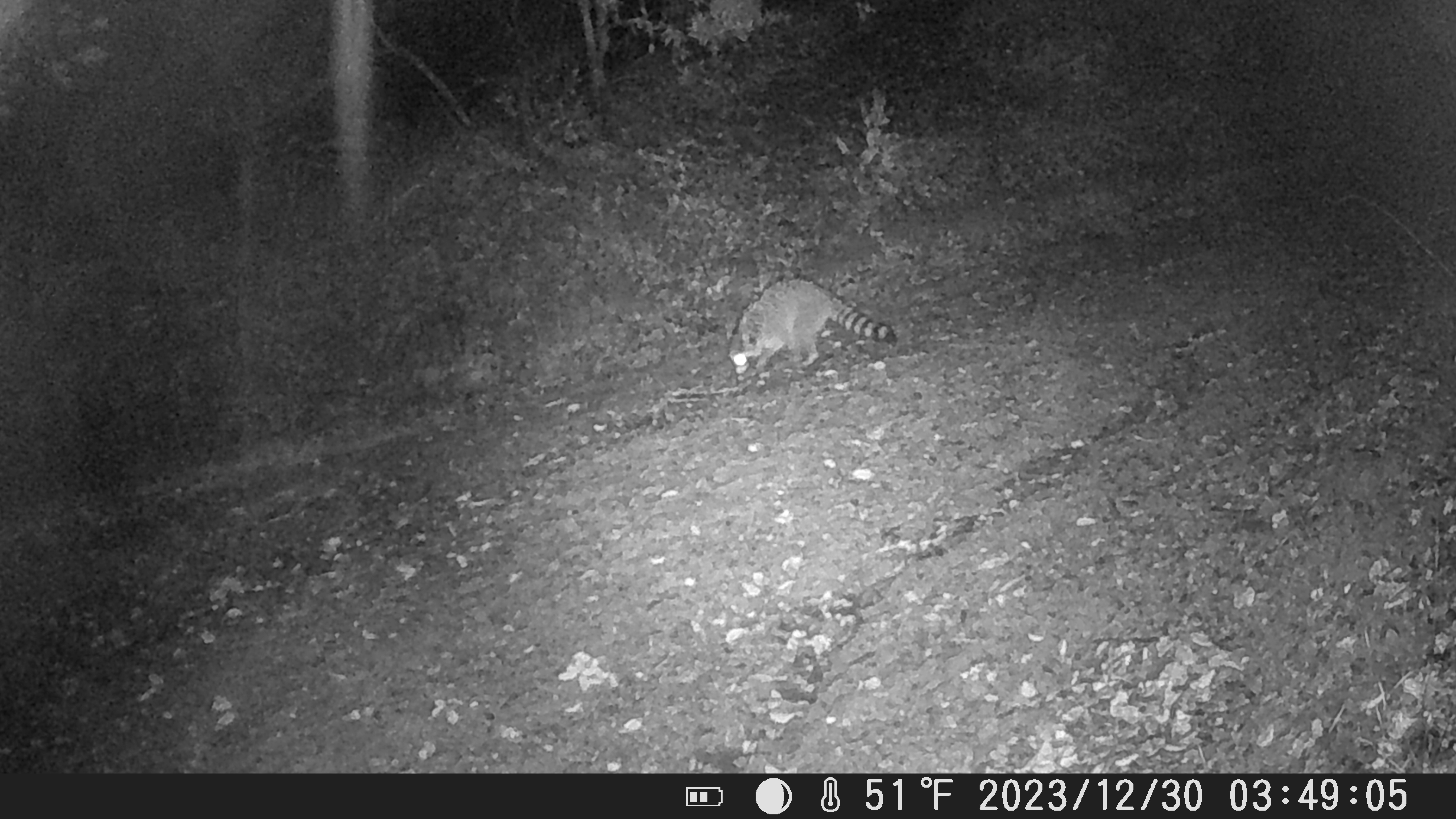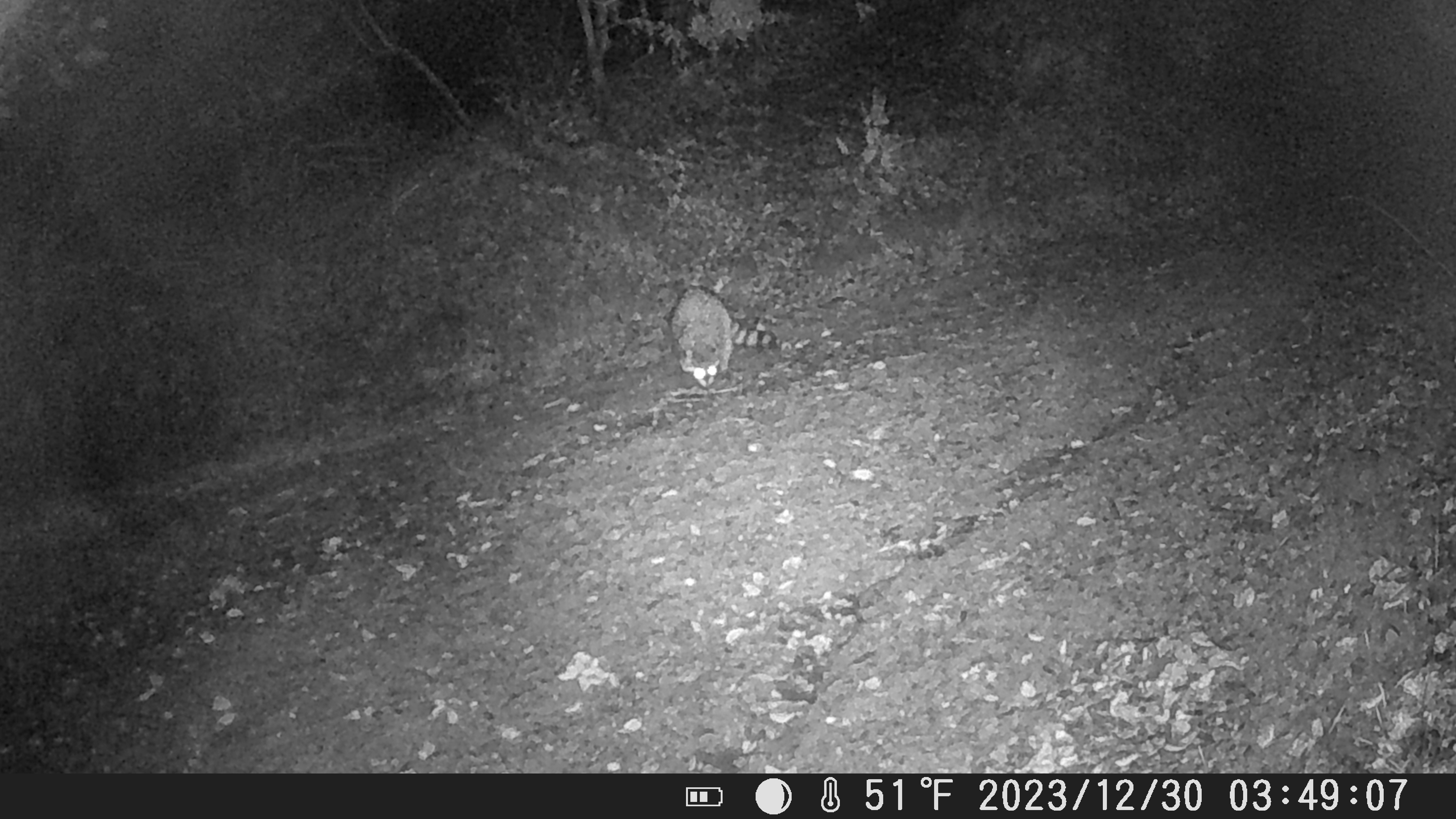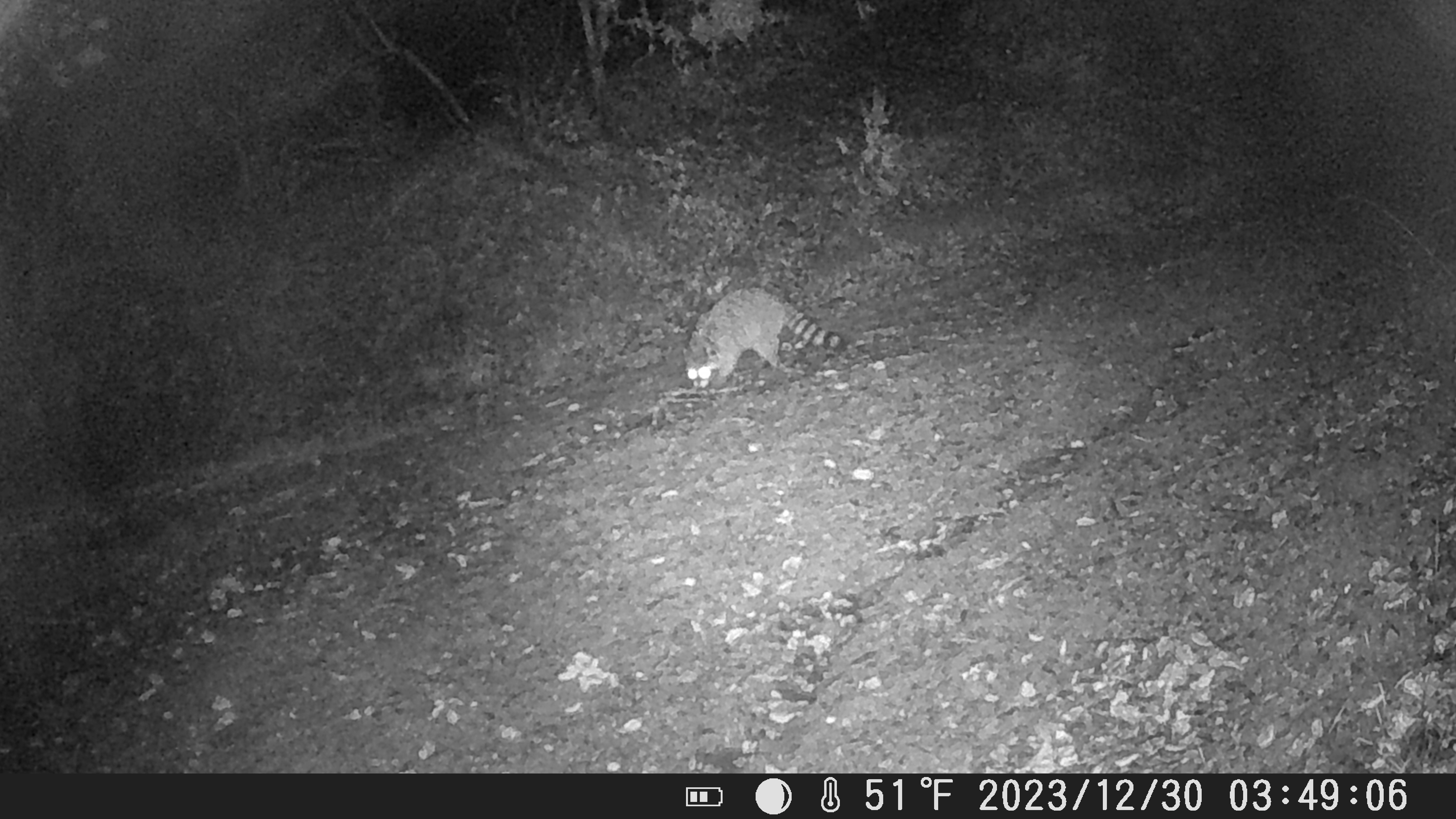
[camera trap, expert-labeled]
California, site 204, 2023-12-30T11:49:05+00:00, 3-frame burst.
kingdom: Animalia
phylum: Chordata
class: Mammalia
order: Carnivora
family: Procyonidae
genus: Procyon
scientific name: Procyon lotor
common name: raccoon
Raccoon (Procyon lotor).